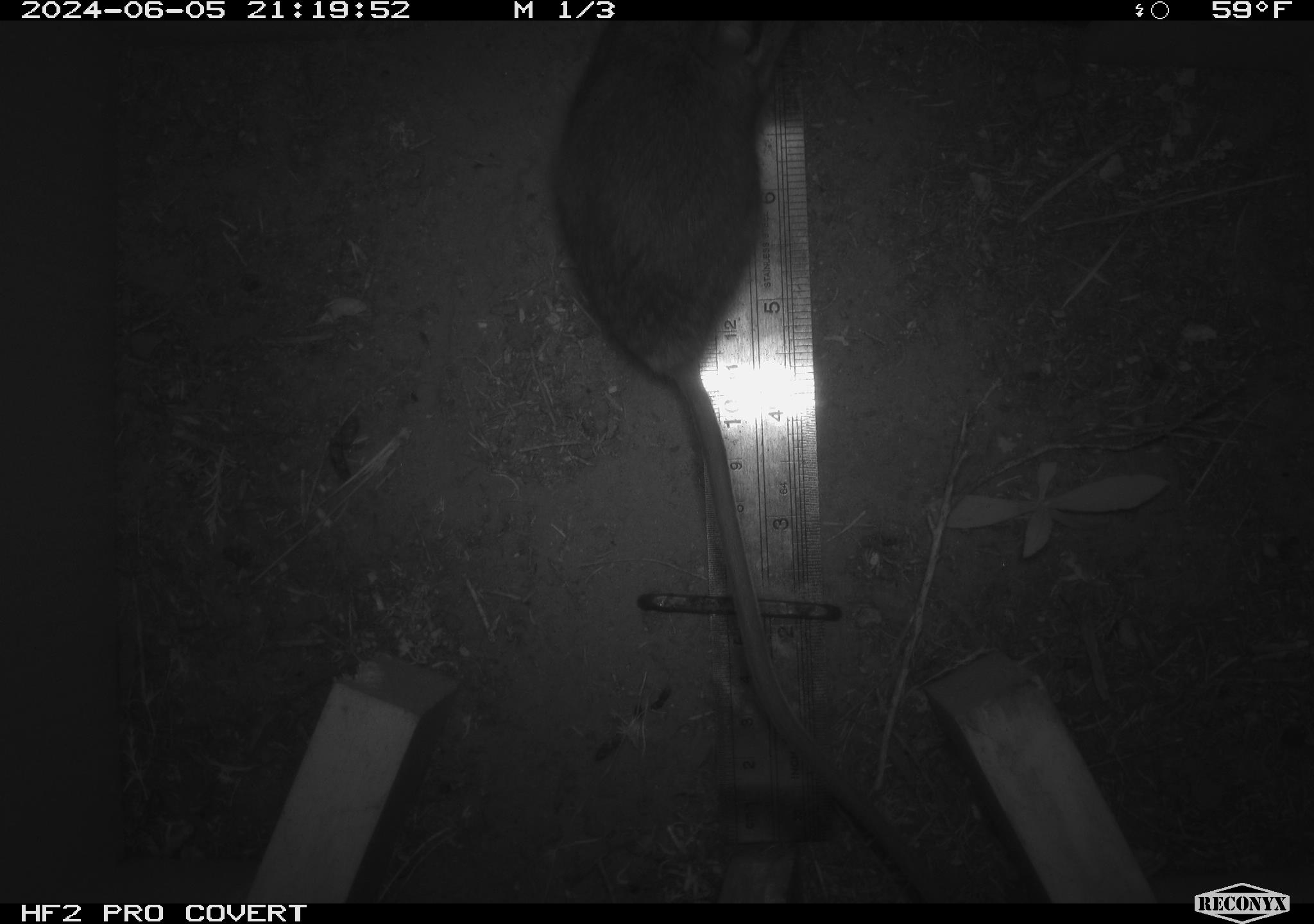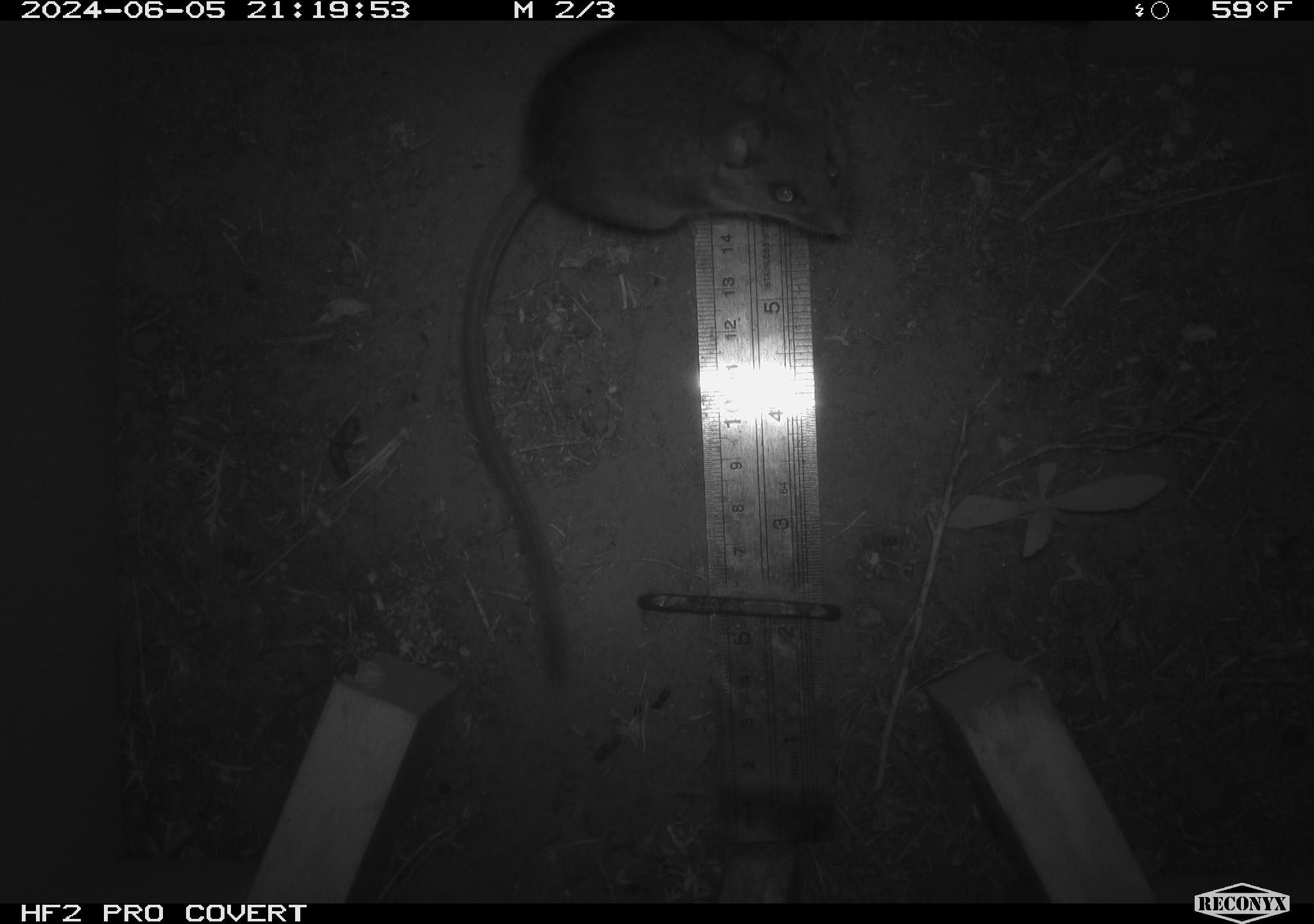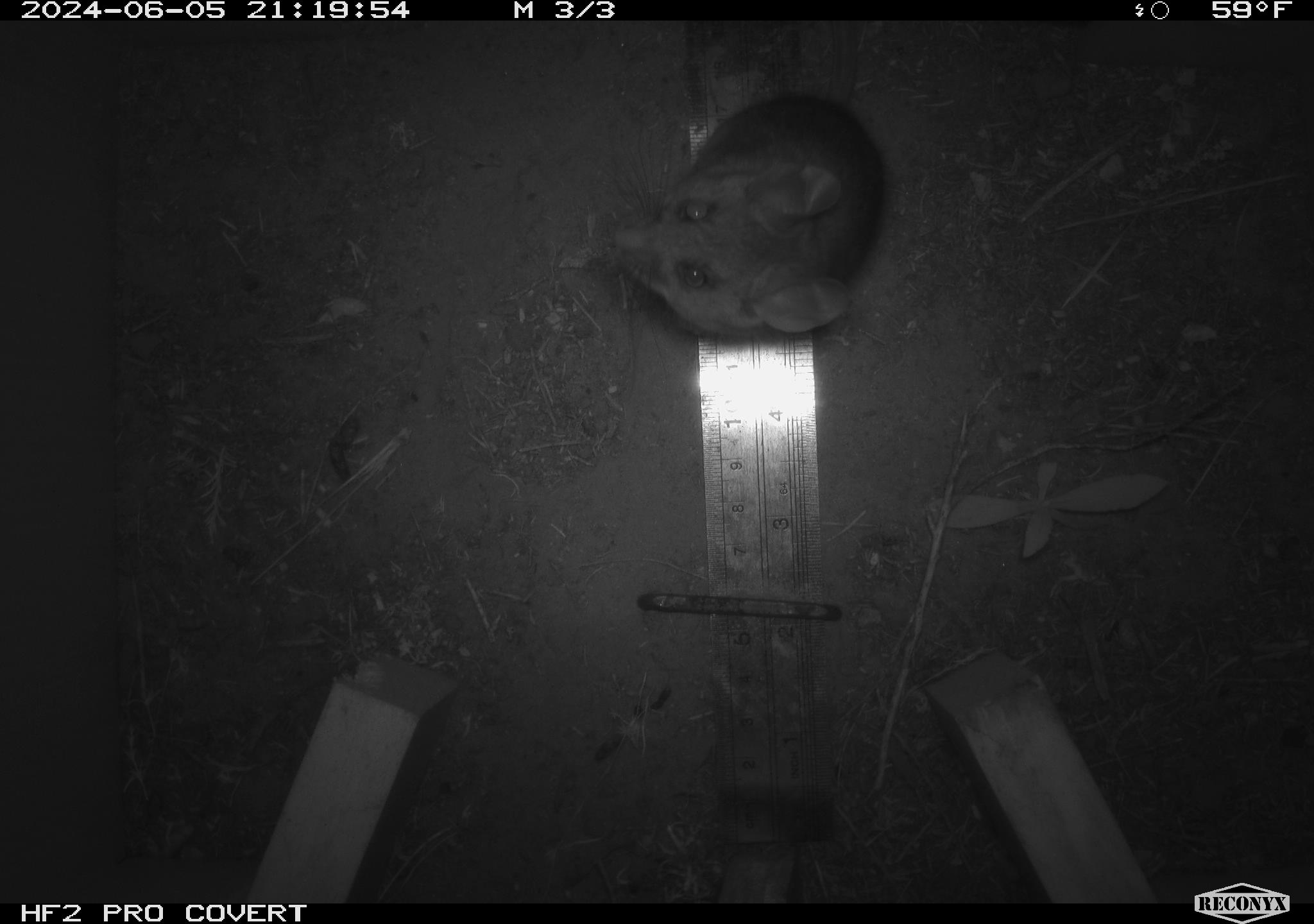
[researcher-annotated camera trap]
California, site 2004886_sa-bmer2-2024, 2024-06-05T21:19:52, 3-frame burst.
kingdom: Animalia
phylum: Chordata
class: Mammalia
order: Rodentia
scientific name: Rodentia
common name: woodrat or rat or mouse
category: woodrat or rat or mouse species